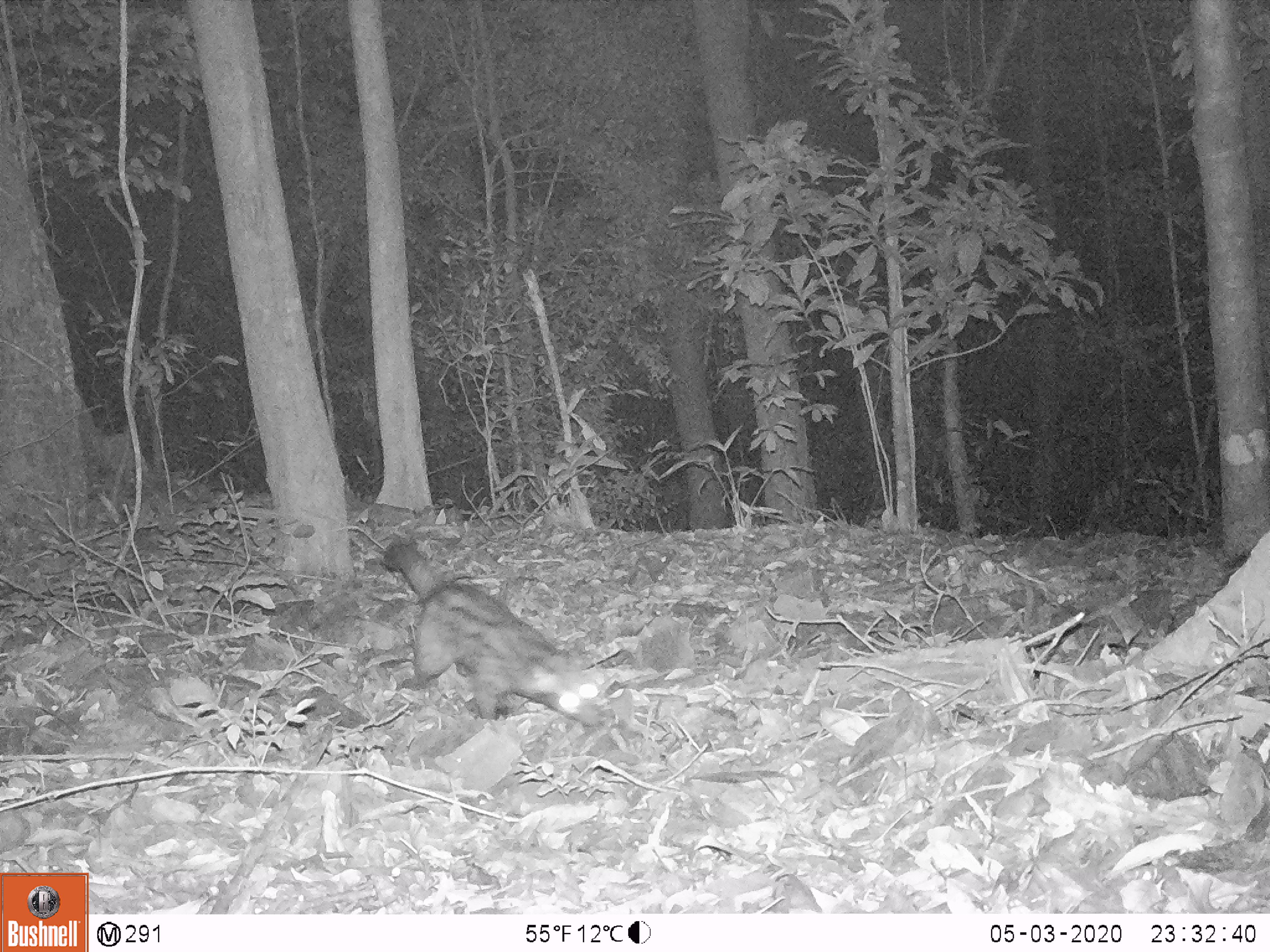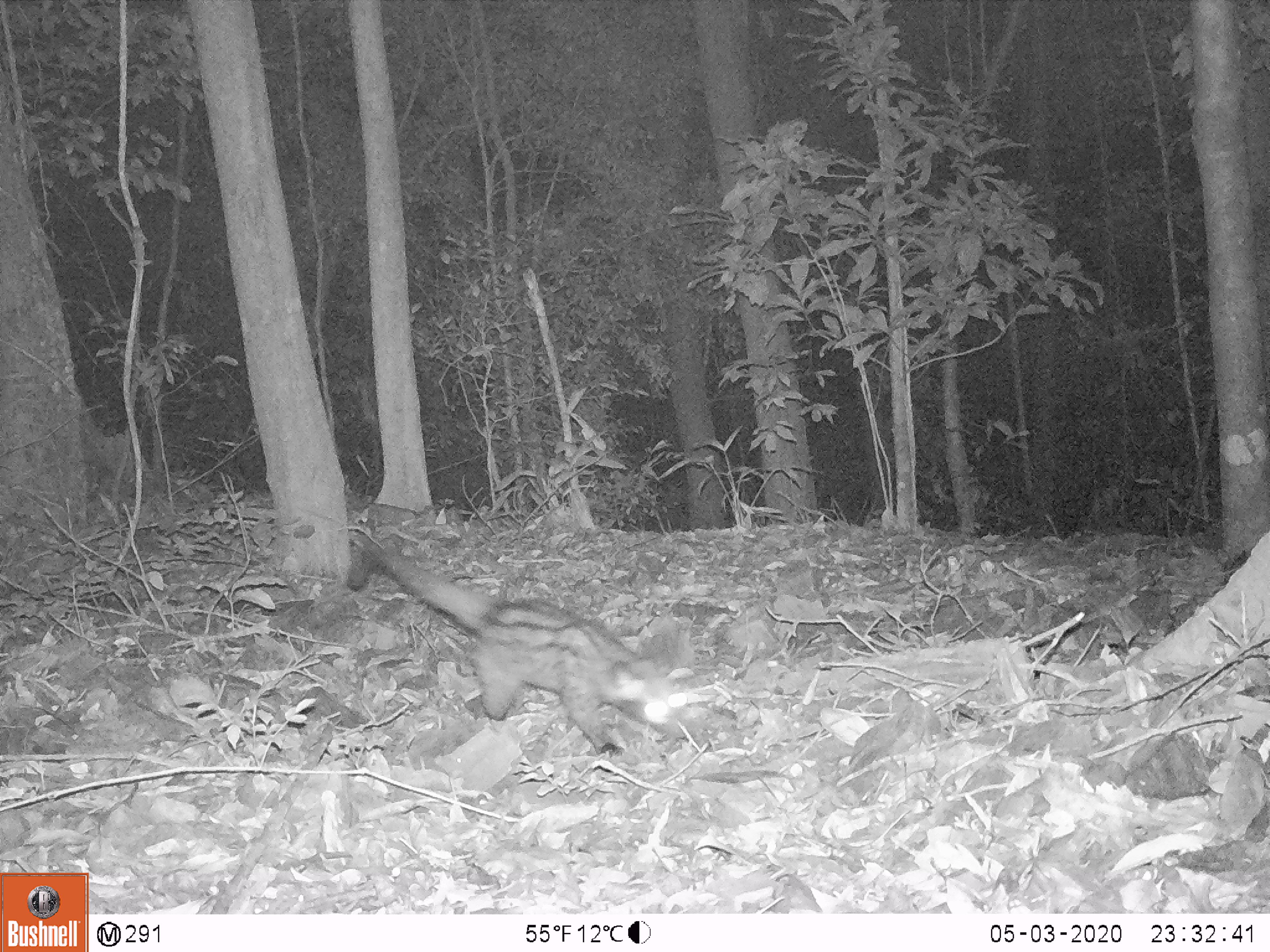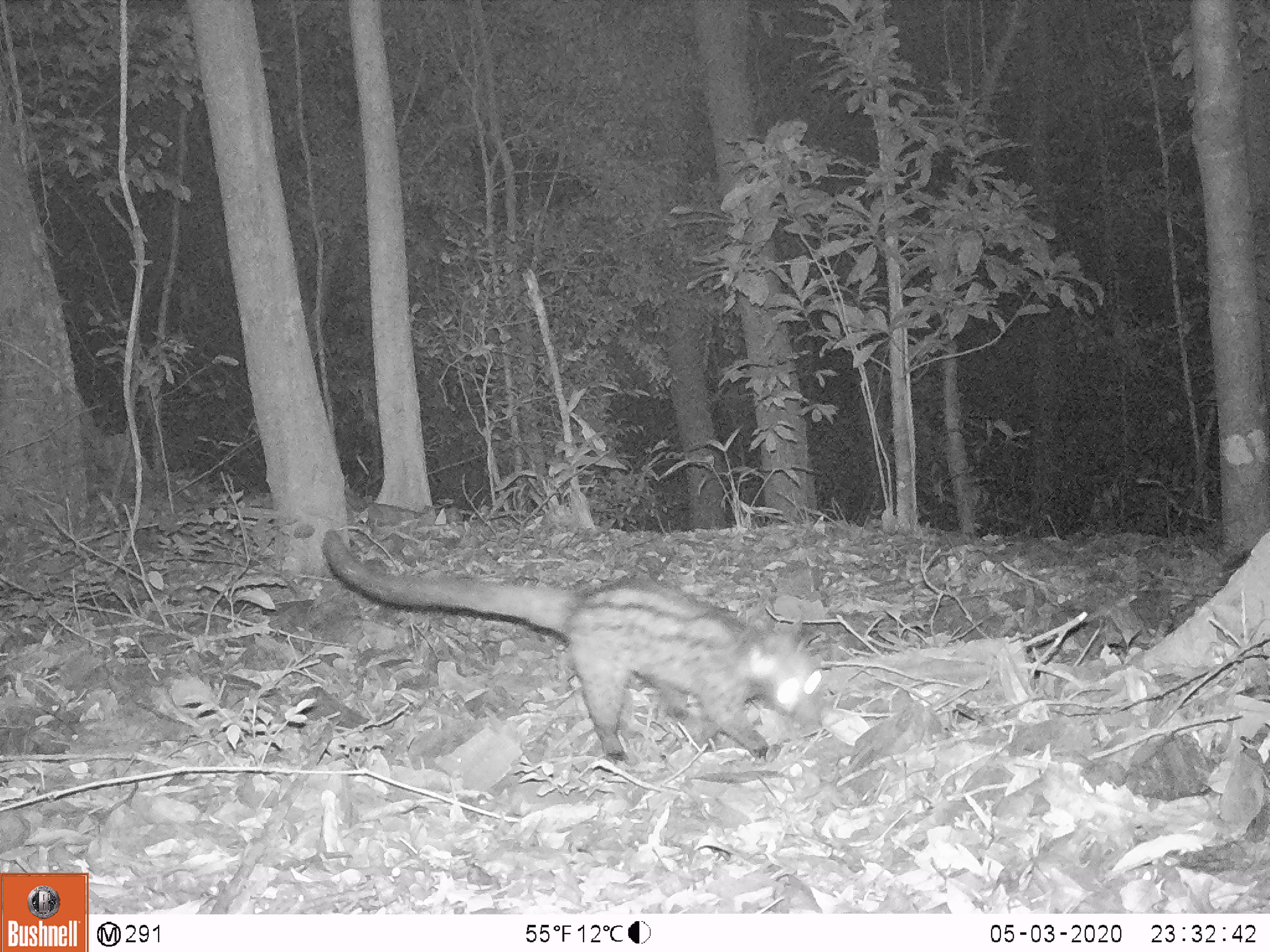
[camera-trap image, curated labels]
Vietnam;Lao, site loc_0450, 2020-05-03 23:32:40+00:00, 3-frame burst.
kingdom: Animalia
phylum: Chordata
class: Mammalia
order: Carnivora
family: Viverridae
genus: Paradoxurus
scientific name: Paradoxurus hermaphroditus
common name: common palm civet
Common palm civet (Paradoxurus hermaphroditus). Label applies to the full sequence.